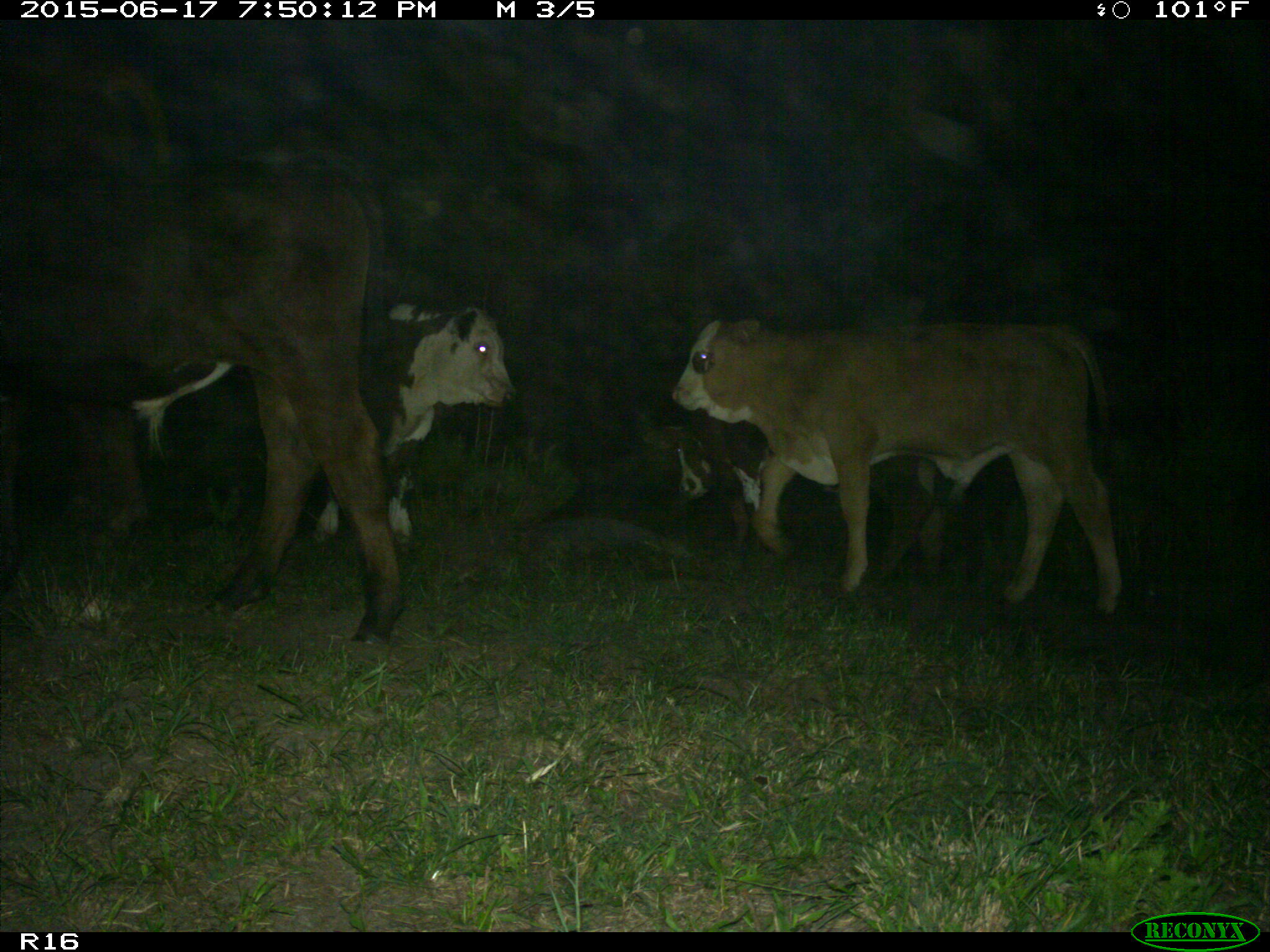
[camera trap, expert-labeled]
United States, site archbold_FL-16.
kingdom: Animalia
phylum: Chordata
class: Mammalia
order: Artiodactyla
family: Bovidae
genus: Bos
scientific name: Bos taurus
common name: domestic cow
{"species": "Bos taurus (domestic cow)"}